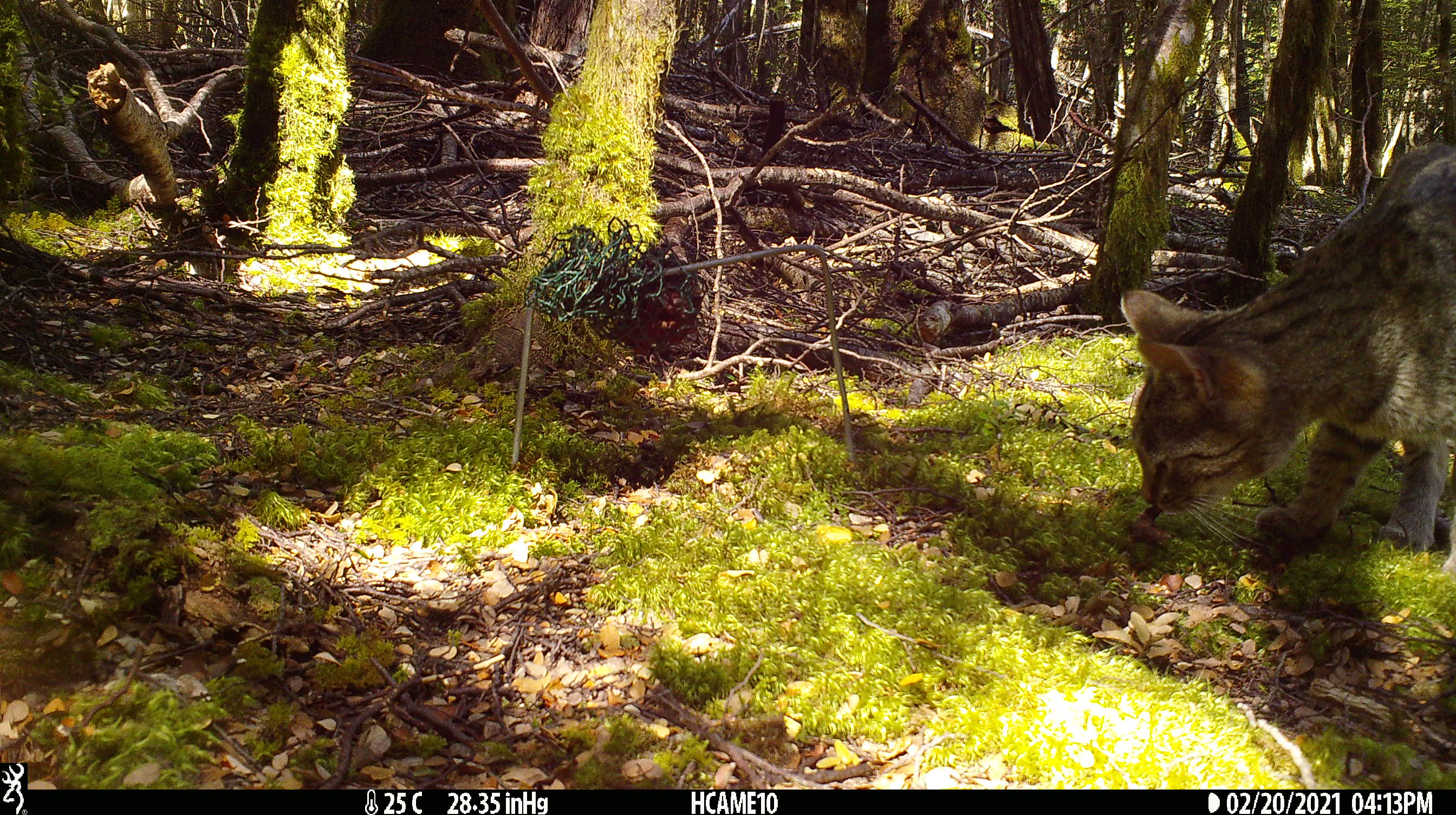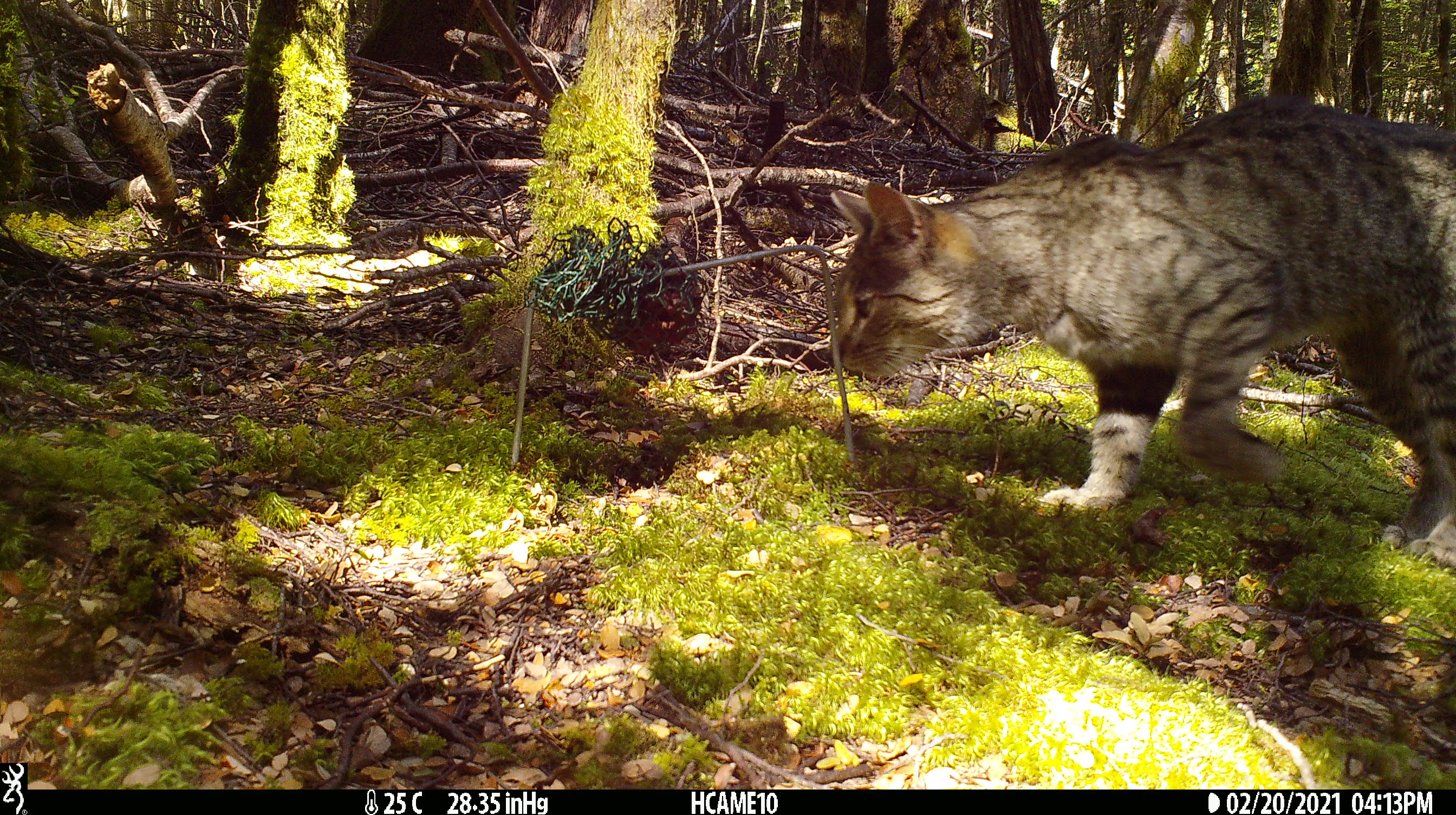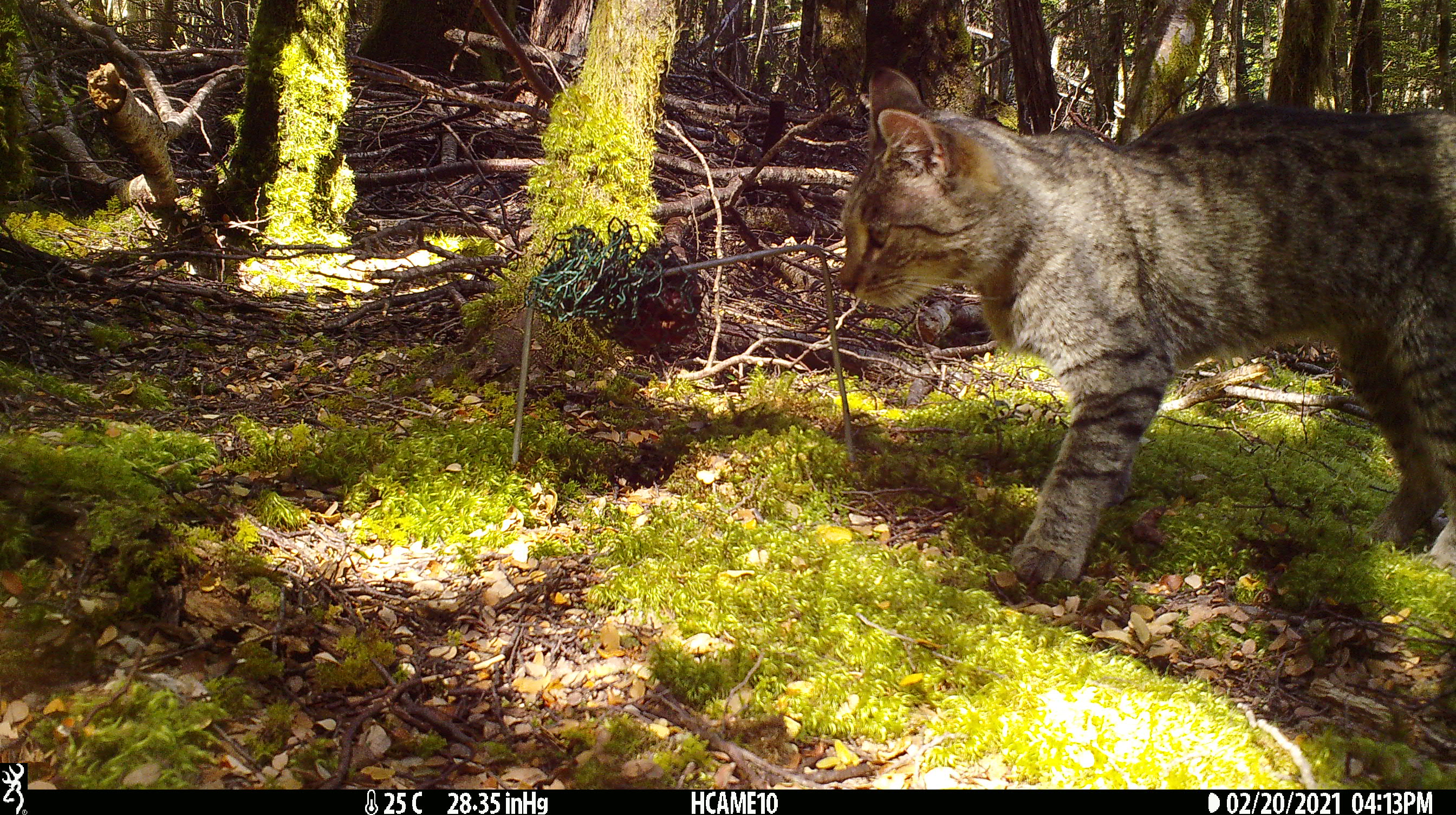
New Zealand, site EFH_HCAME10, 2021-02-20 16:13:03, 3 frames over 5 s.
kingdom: Animalia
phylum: Chordata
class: Mammalia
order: Carnivora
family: Felidae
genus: Felis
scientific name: Felis catus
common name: domestic cat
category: cat